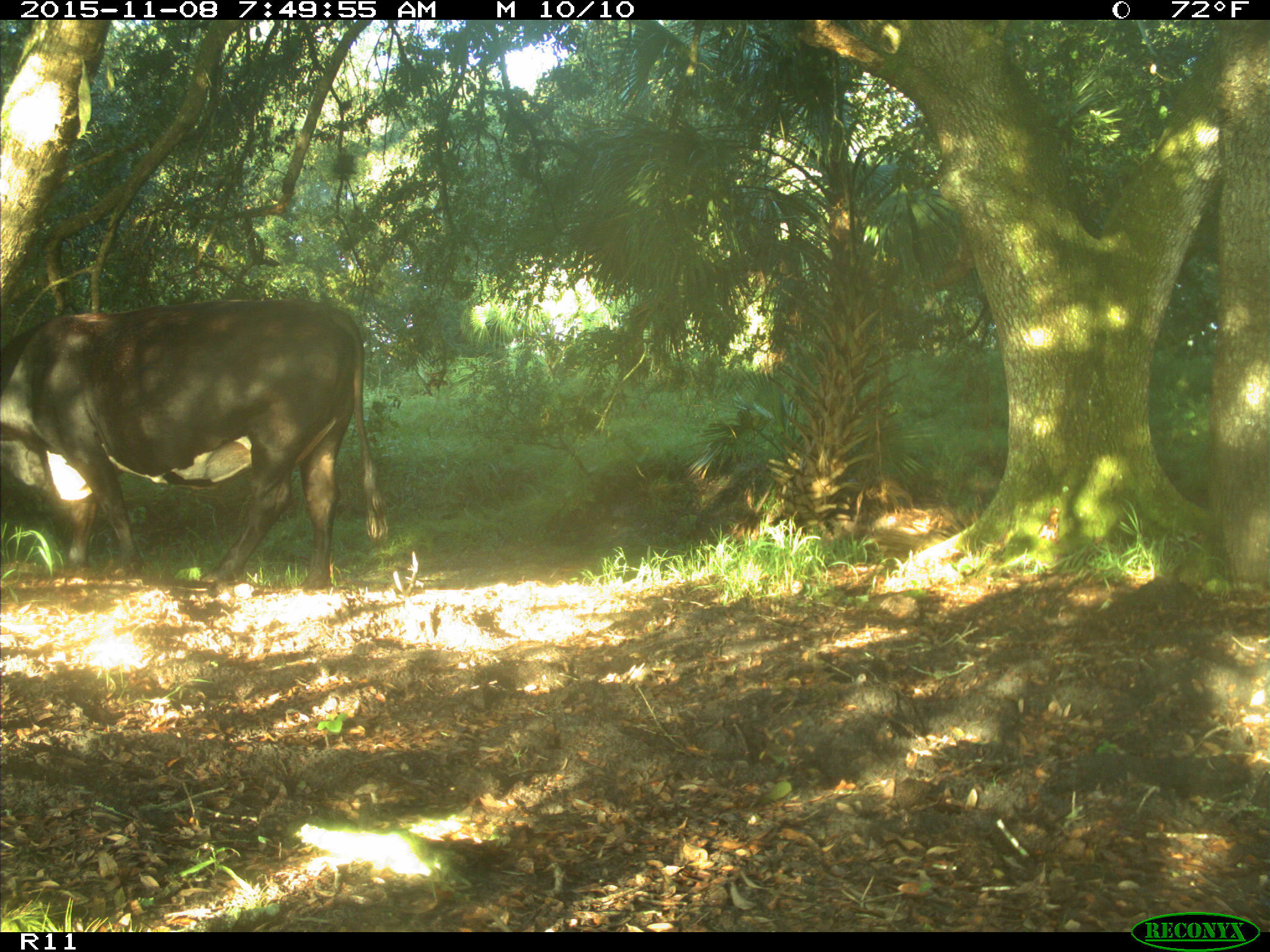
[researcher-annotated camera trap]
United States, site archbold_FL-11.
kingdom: Animalia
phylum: Chordata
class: Mammalia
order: Artiodactyla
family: Bovidae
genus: Bos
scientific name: Bos taurus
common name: domestic cow